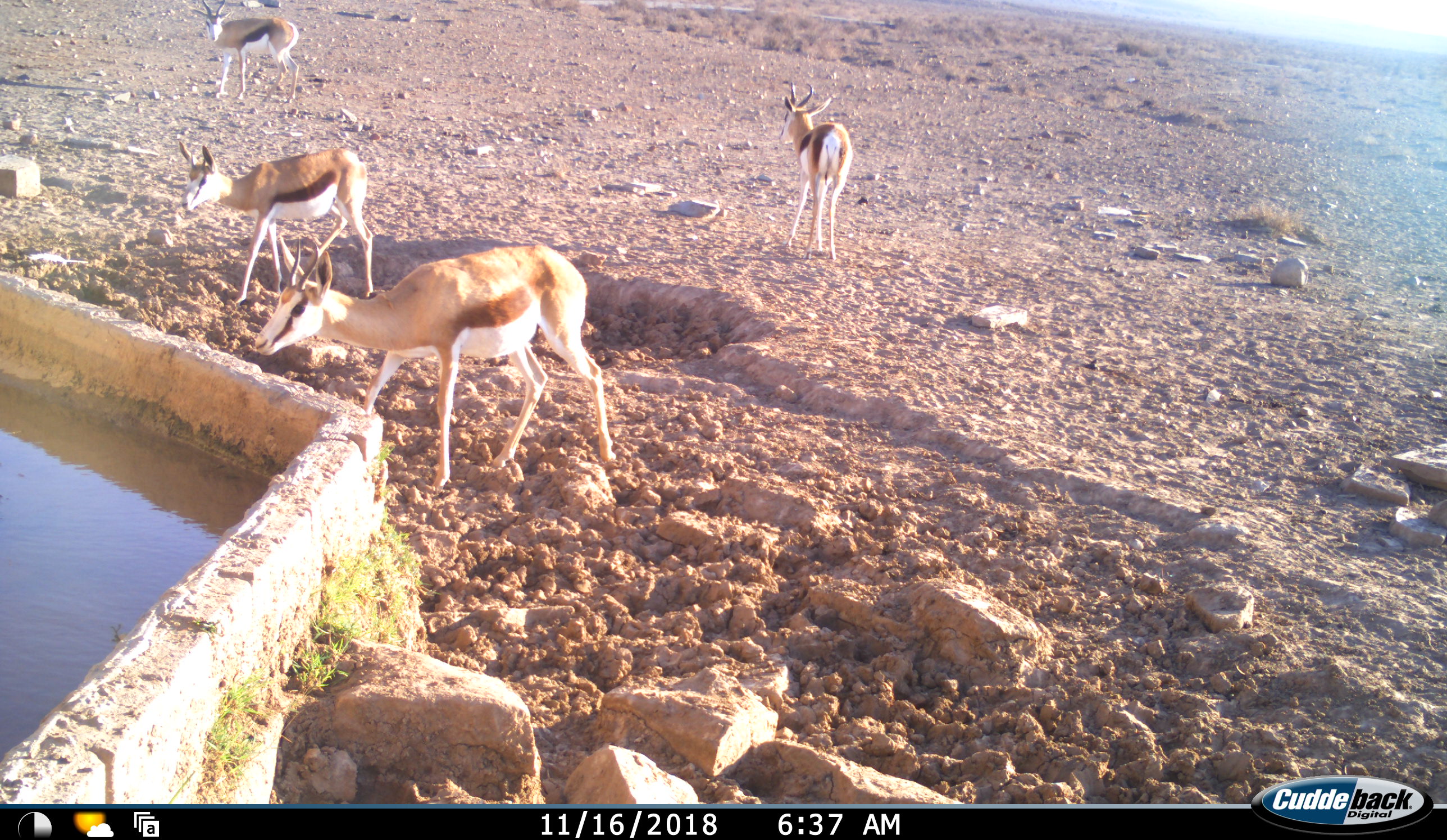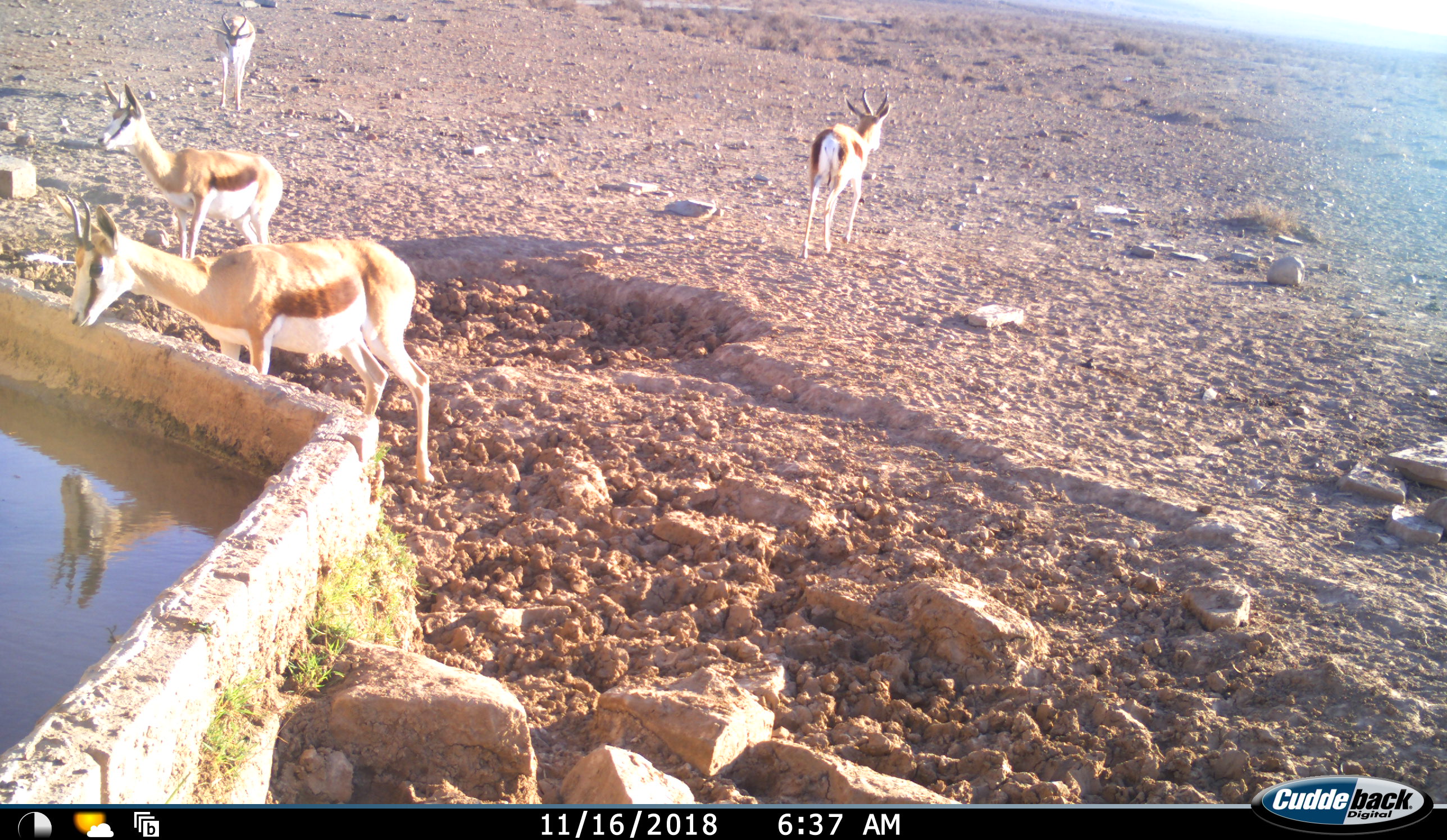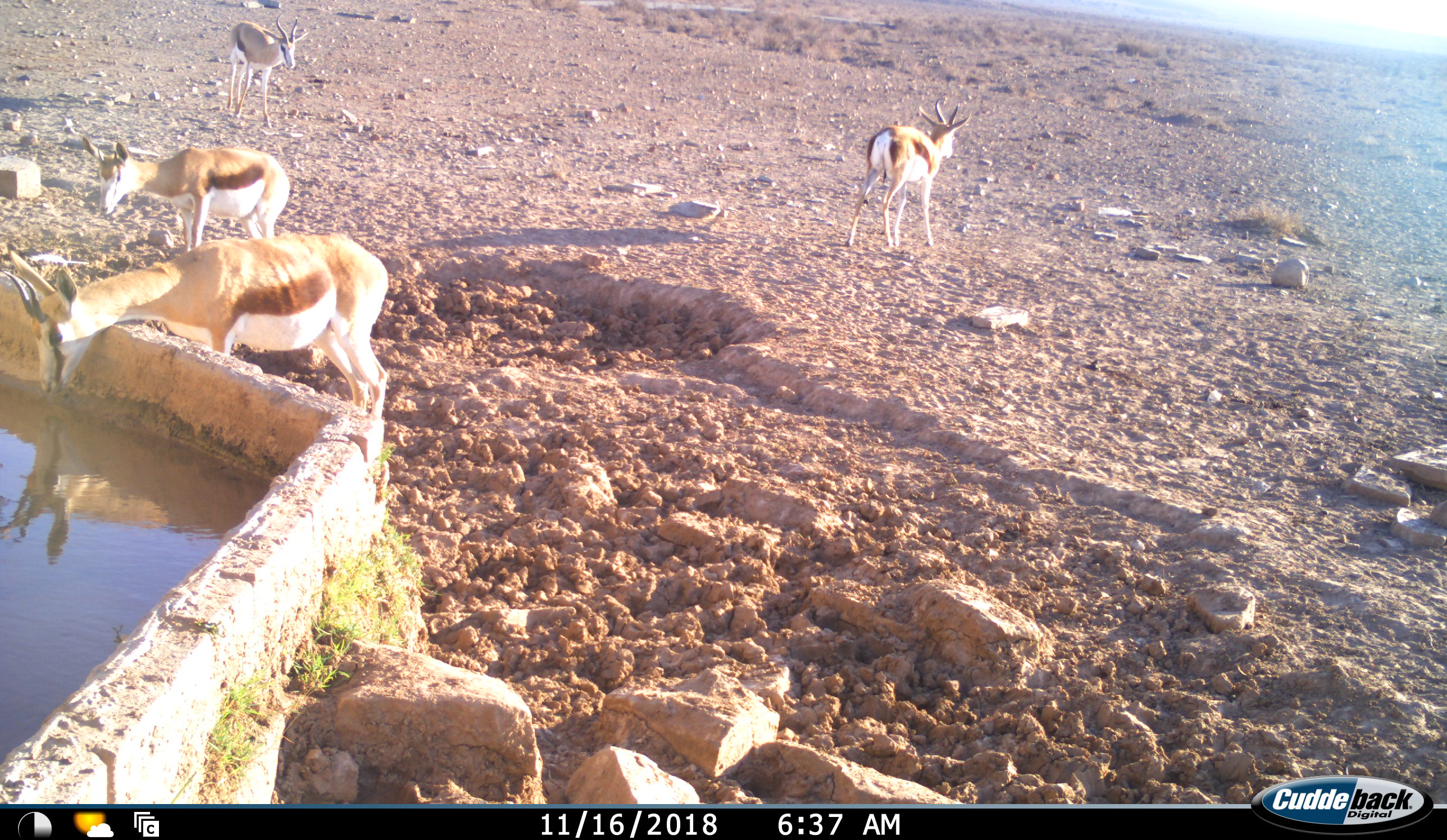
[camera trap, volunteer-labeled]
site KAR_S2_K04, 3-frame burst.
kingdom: Animalia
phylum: Chordata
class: Mammalia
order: Artiodactyla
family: Bovidae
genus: Antidorcas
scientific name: Antidorcas marsupialis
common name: springbok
Springbok (Antidorcas marsupialis), count 4. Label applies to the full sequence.